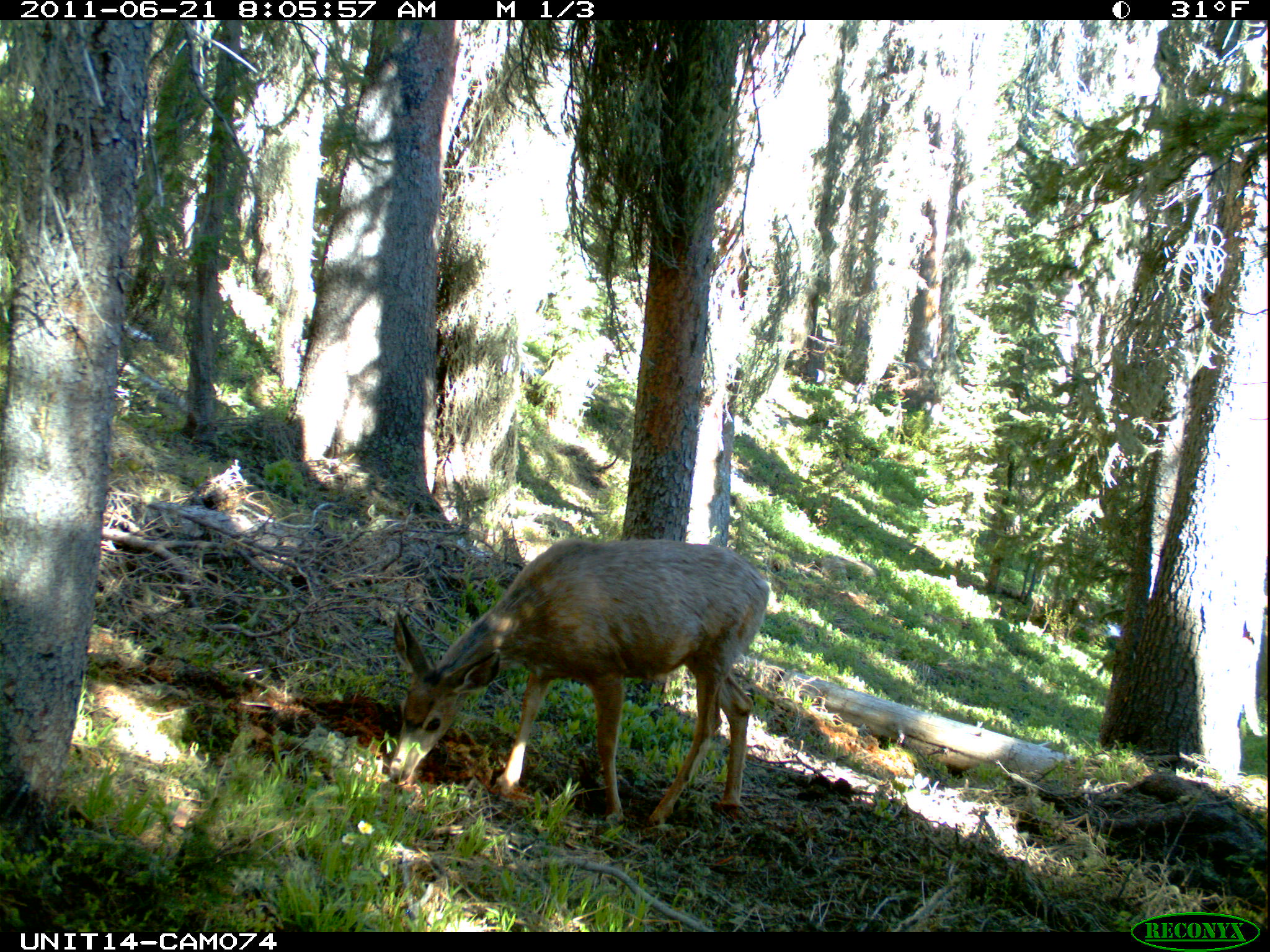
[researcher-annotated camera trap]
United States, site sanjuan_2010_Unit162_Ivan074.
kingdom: Animalia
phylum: Chordata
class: Mammalia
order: Artiodactyla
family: Cervidae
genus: Odocoileus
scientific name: Odocoileus hemionus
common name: mule deer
Odocoileus hemionus (mule deer).